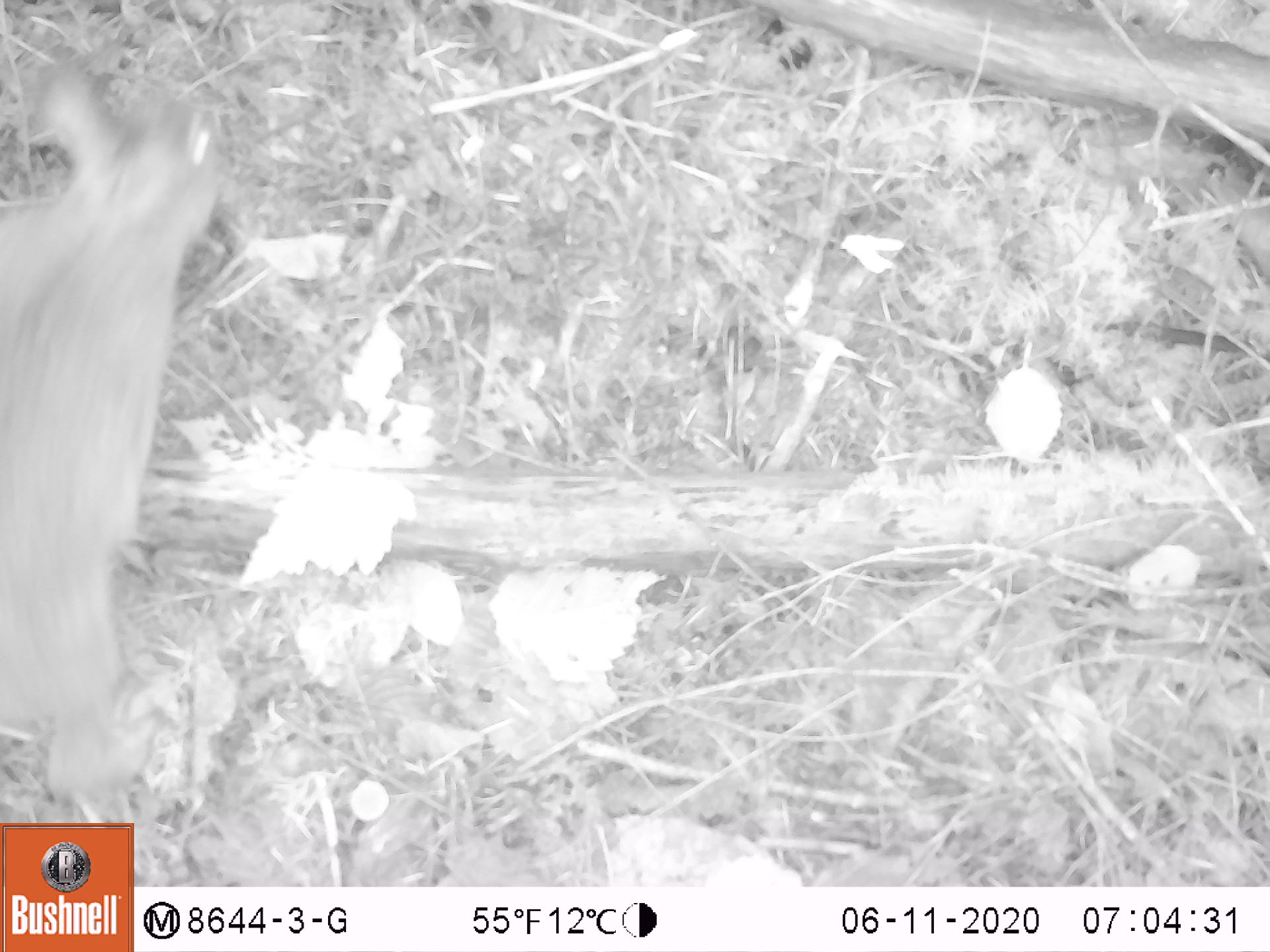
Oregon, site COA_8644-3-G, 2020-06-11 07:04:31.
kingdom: Animalia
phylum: Chordata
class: Mammalia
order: Lagomorpha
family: Leporidae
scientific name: Leporidae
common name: hares and rabbits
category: leporidae family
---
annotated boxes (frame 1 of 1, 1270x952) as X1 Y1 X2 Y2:
leporidae family: 0 51 237 806